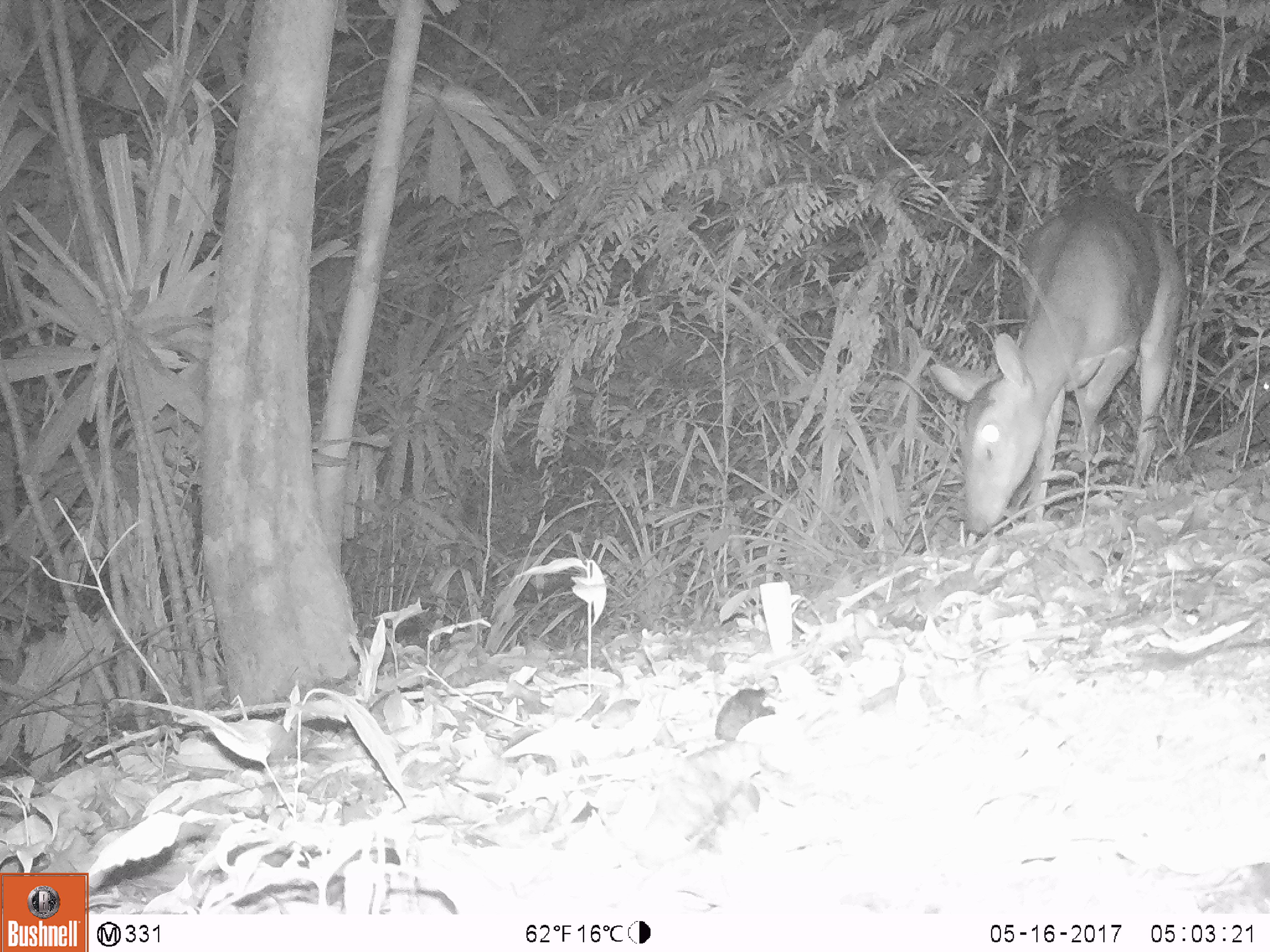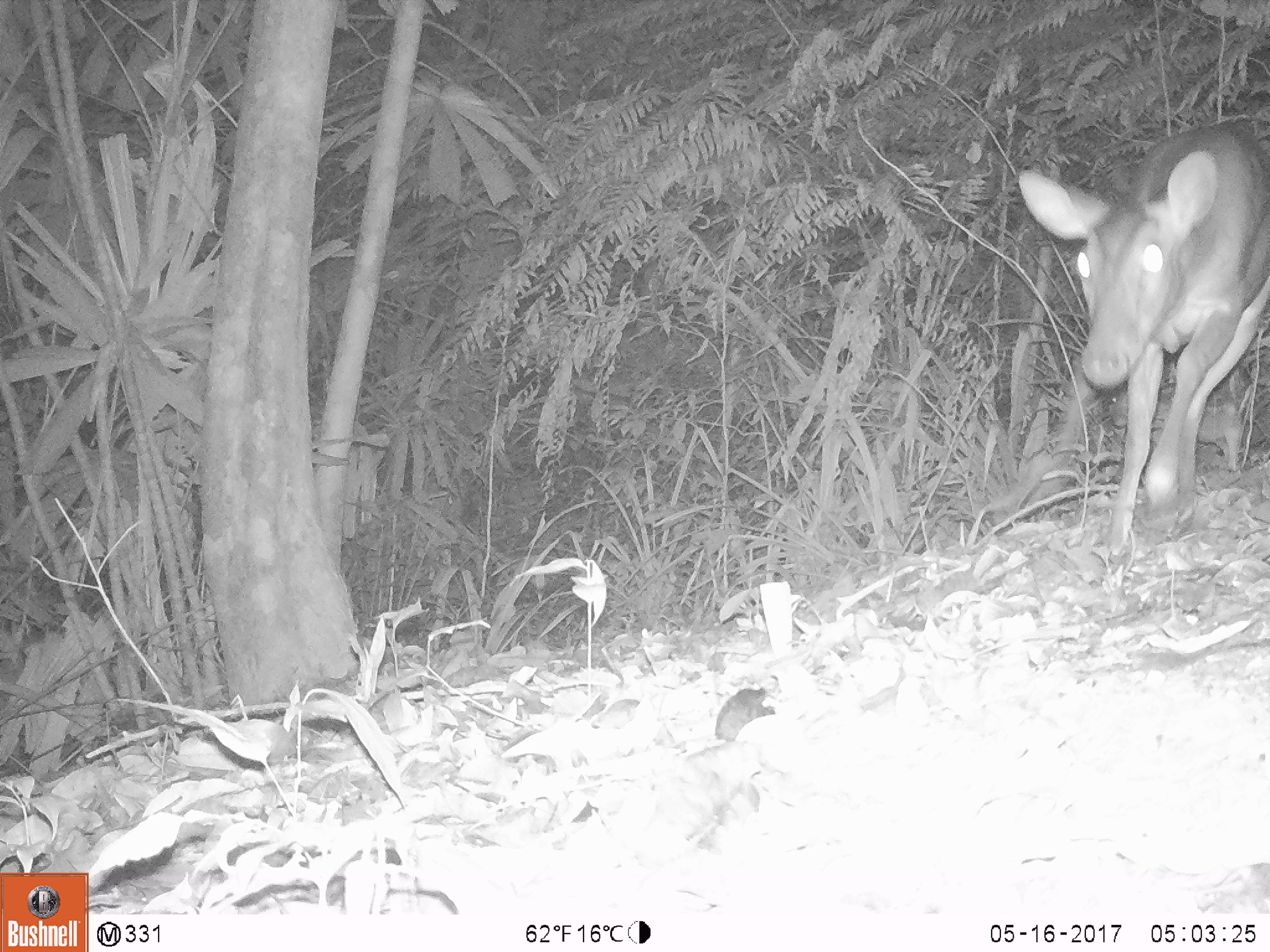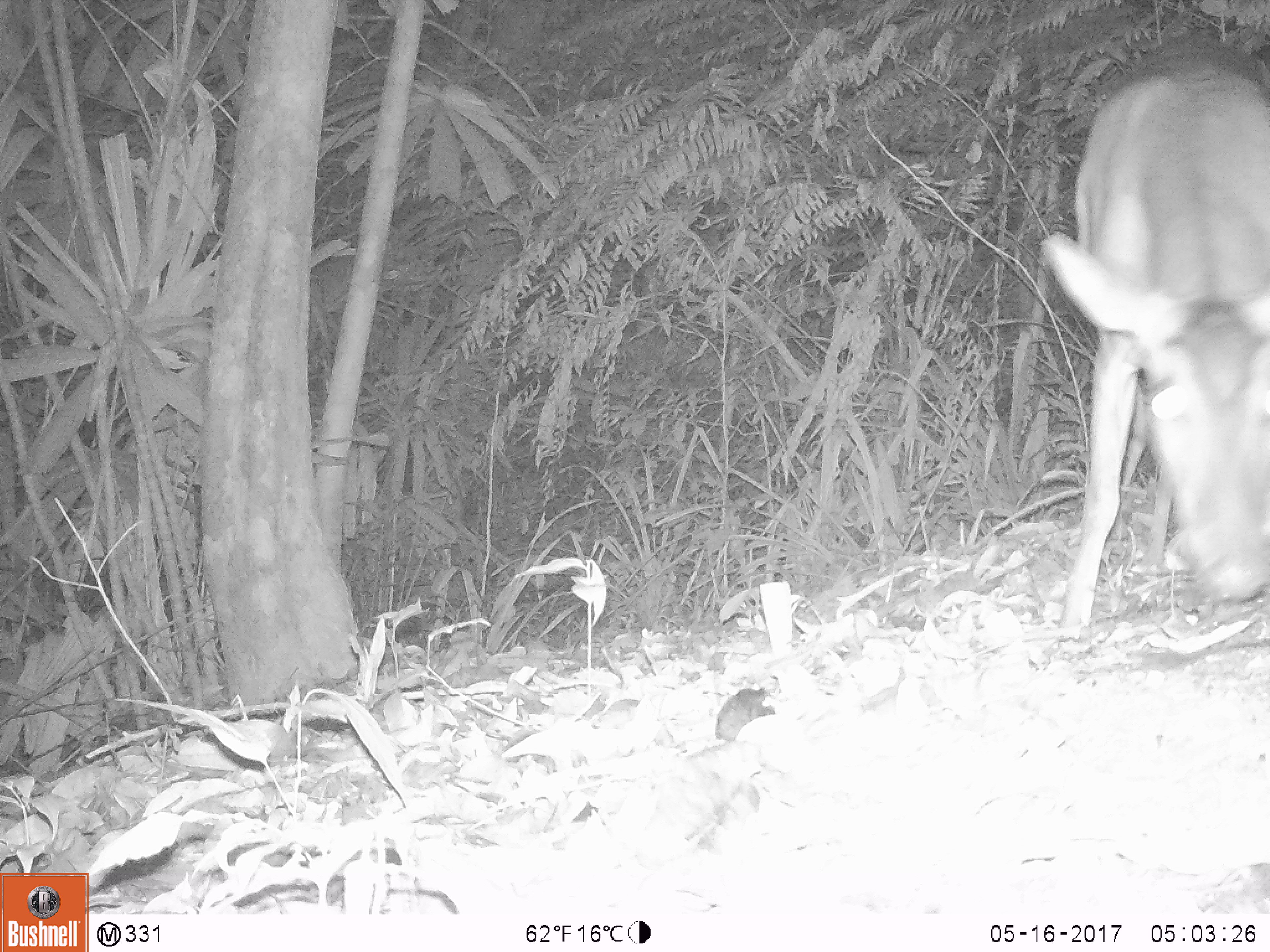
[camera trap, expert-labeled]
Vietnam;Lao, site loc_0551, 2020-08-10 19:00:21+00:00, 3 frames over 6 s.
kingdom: Animalia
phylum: Chordata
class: Mammalia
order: Artiodactyla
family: Cervidae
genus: Muntiacus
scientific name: Muntiacus vuquangensis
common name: large-antlered muntjac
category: large antlered muntjac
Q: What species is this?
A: Large antlered muntjac (large-antlered muntjac) (Muntiacus vuquangensis).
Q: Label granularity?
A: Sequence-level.